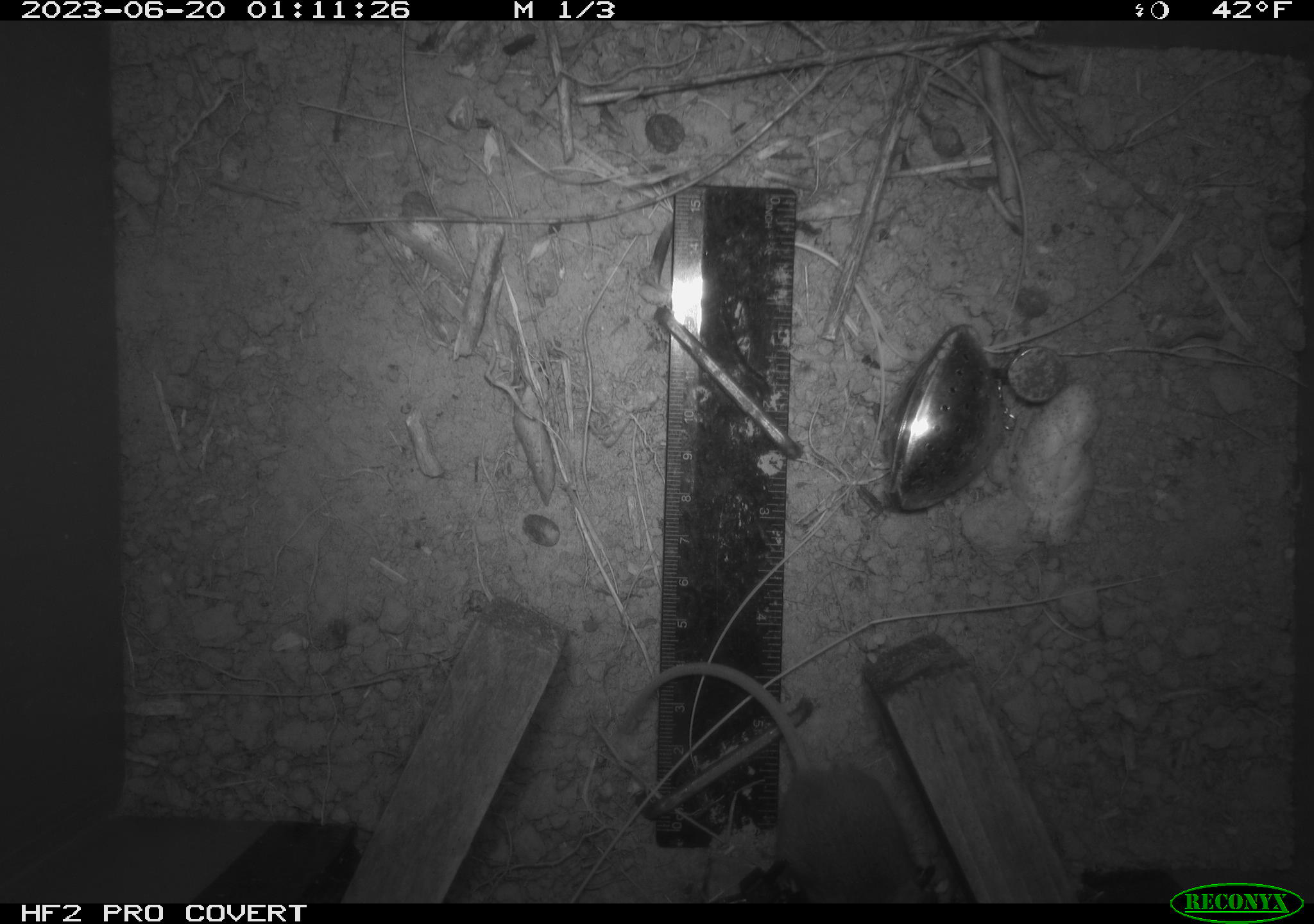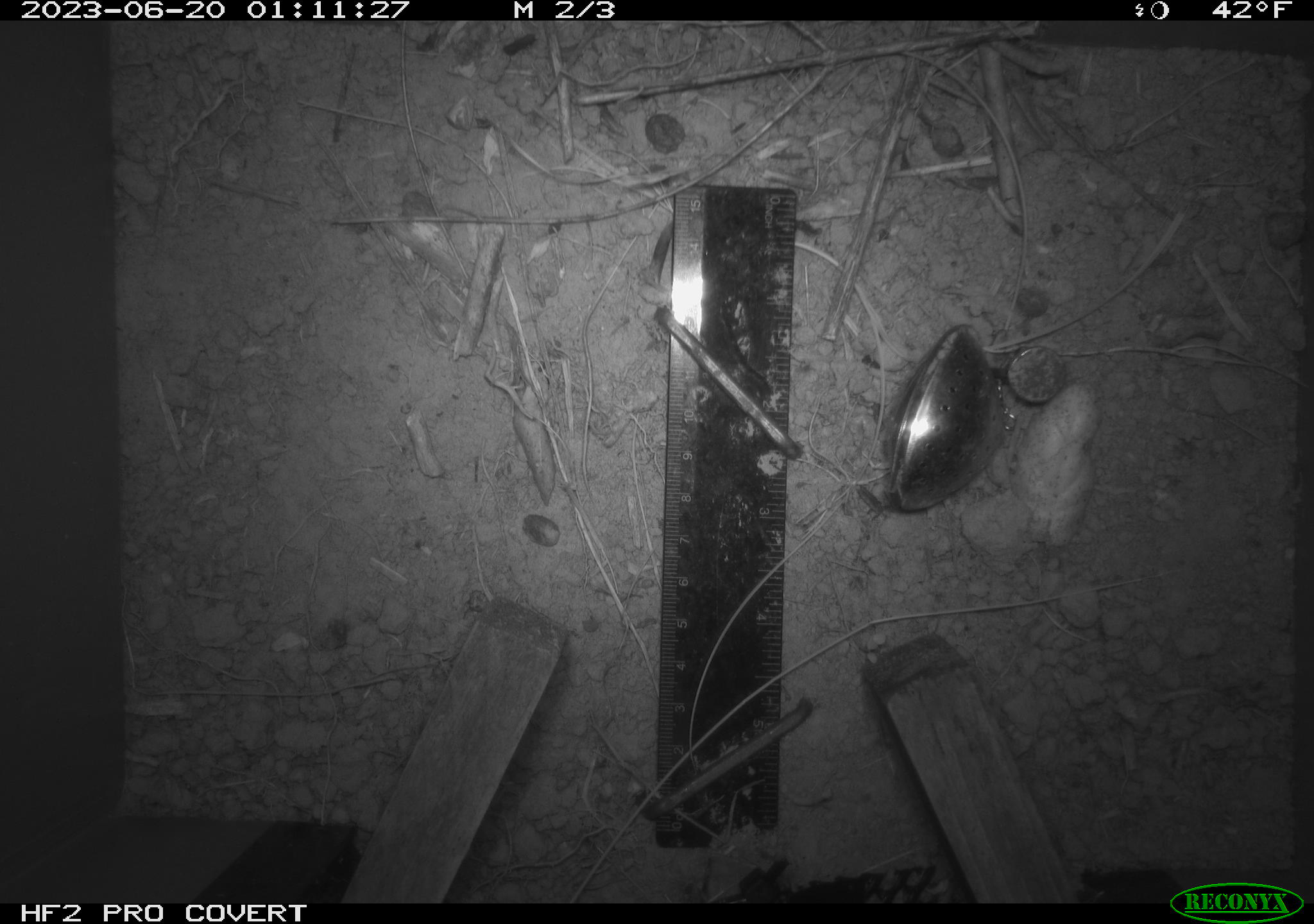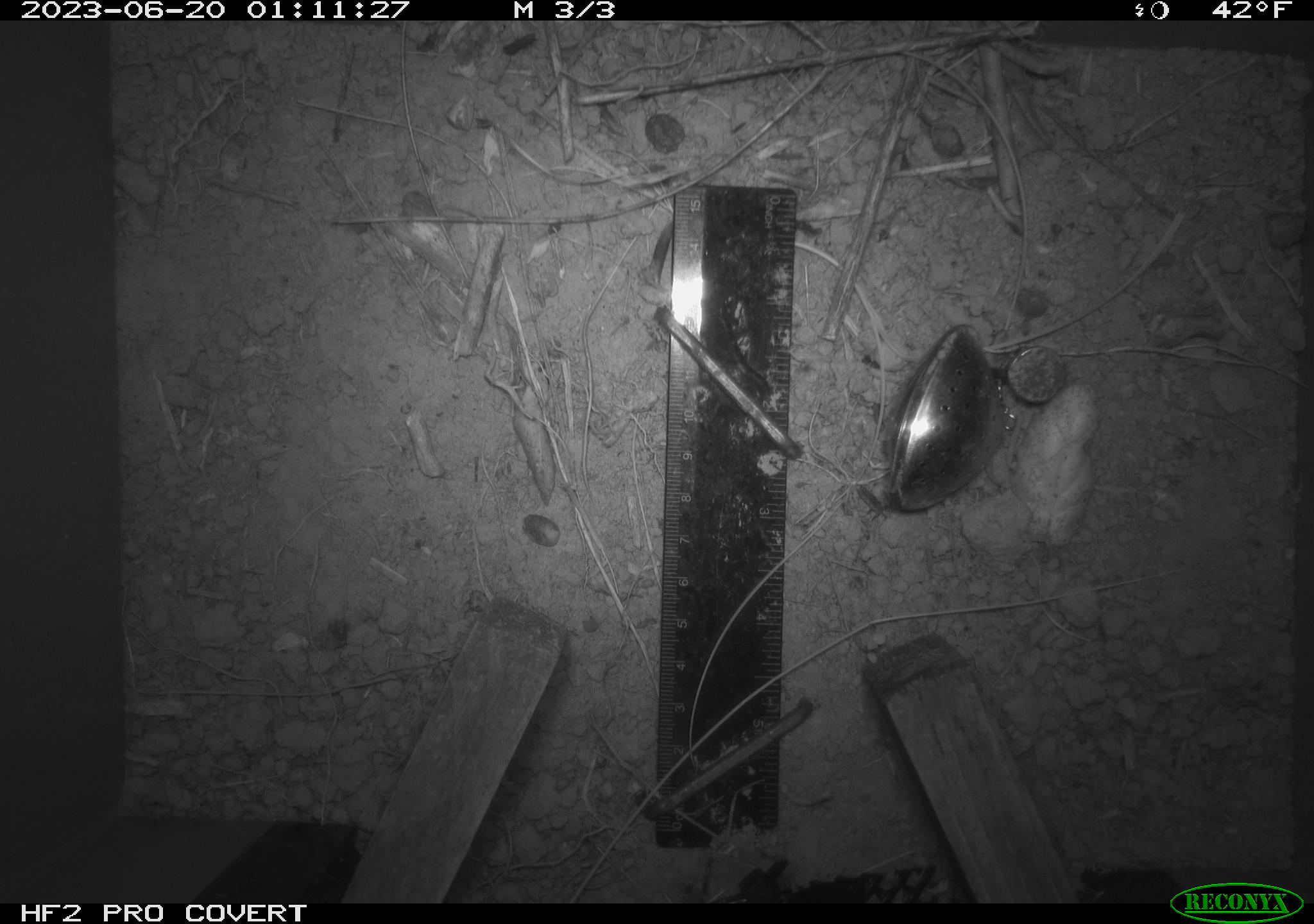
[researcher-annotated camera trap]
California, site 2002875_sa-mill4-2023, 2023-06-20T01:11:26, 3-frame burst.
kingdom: Animalia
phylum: Chordata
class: Mammalia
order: Rodentia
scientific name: Rodentia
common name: mouse species